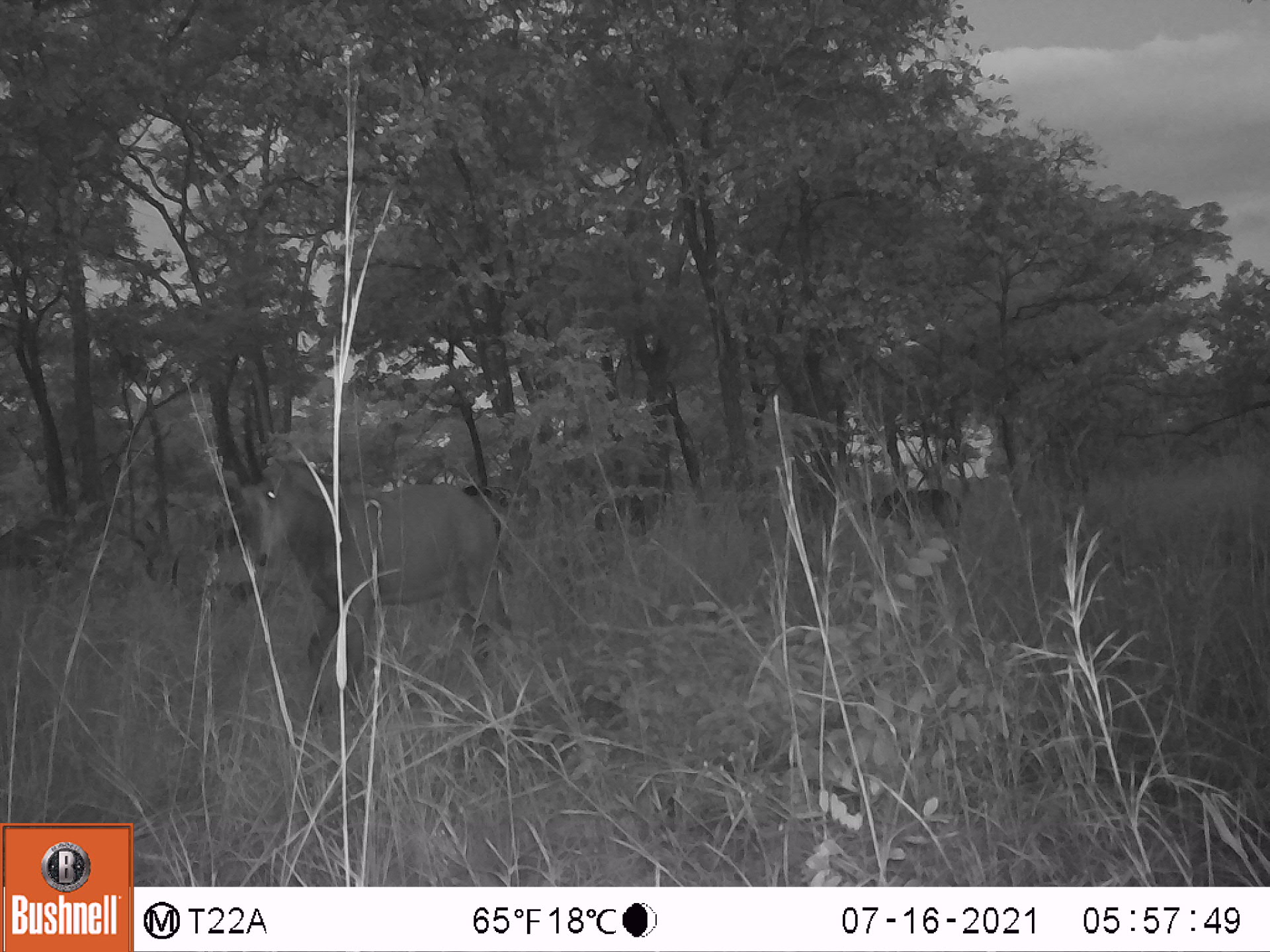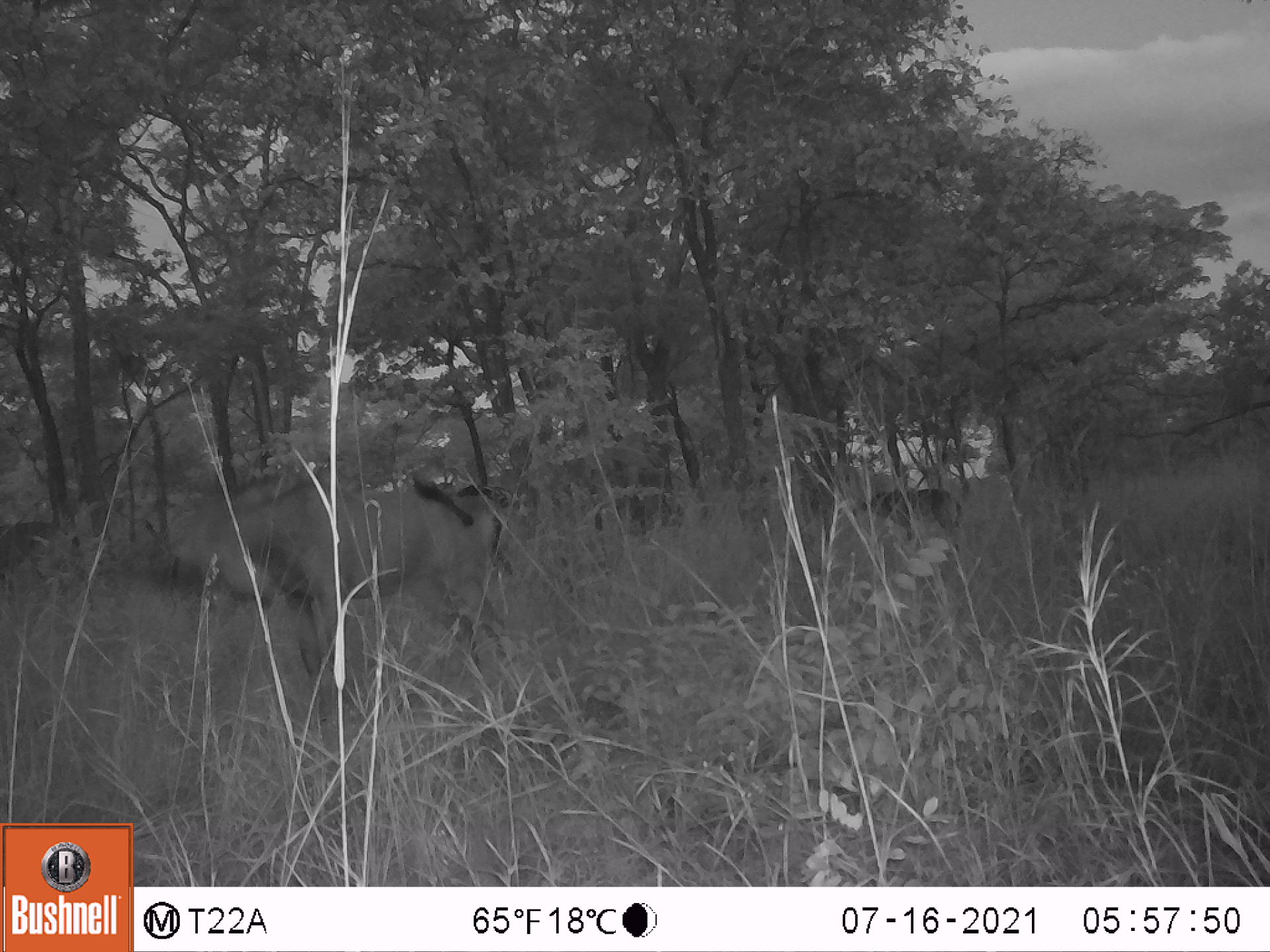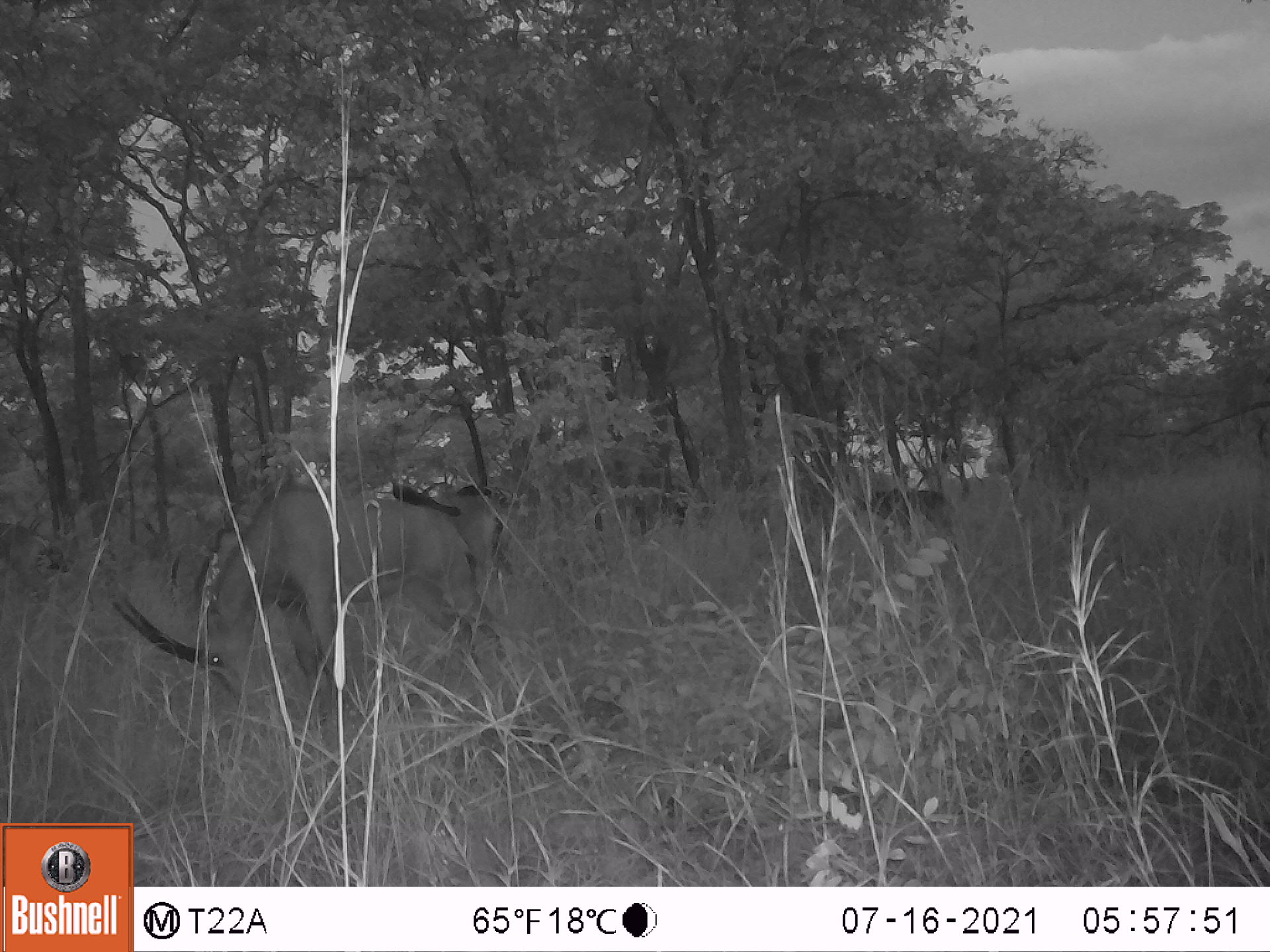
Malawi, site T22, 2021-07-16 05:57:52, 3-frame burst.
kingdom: Animalia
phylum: Chordata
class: Mammalia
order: Artiodactyla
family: Bovidae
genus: Hippotragus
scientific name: Hippotragus niger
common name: sable antelope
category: sable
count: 4